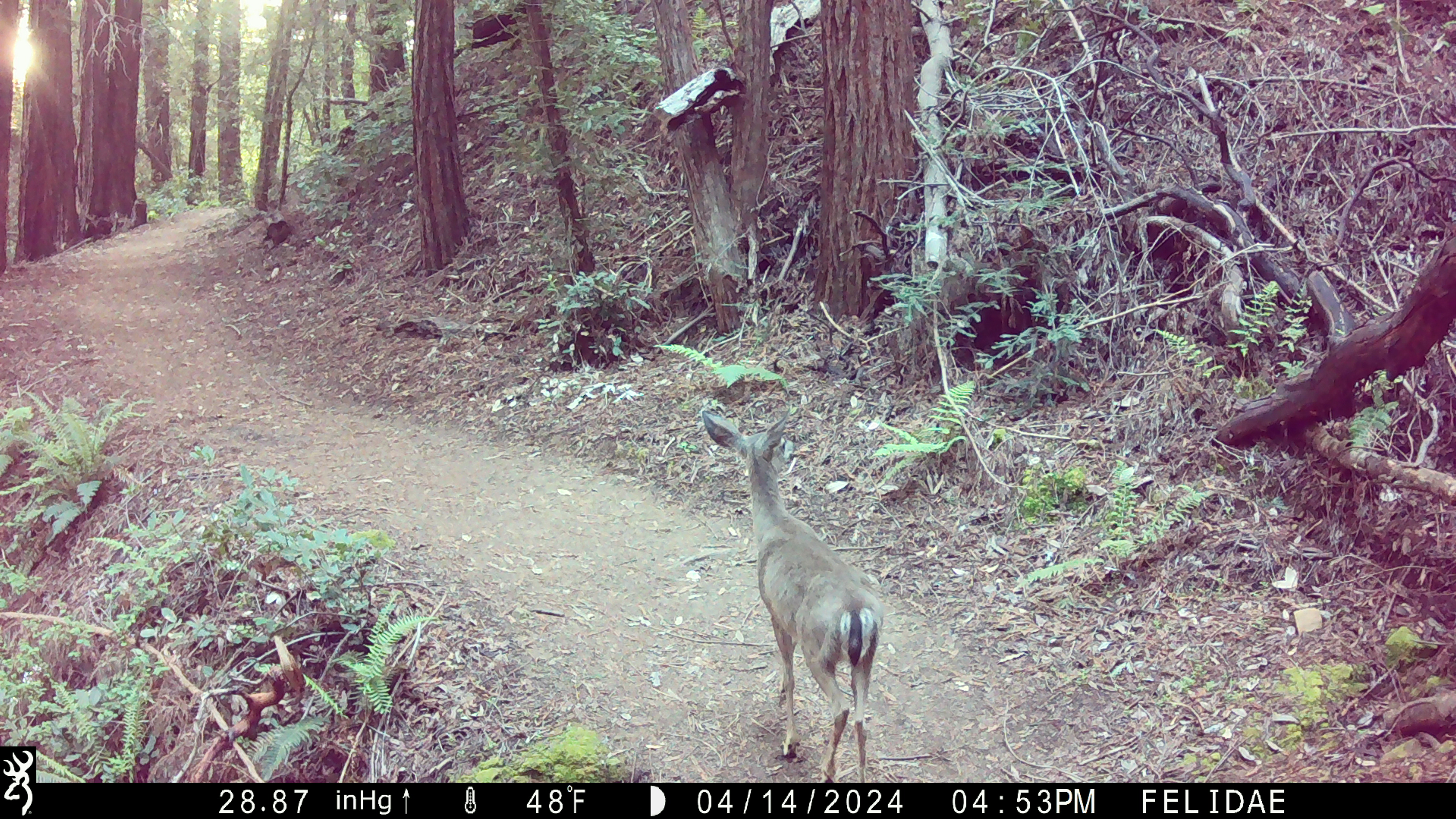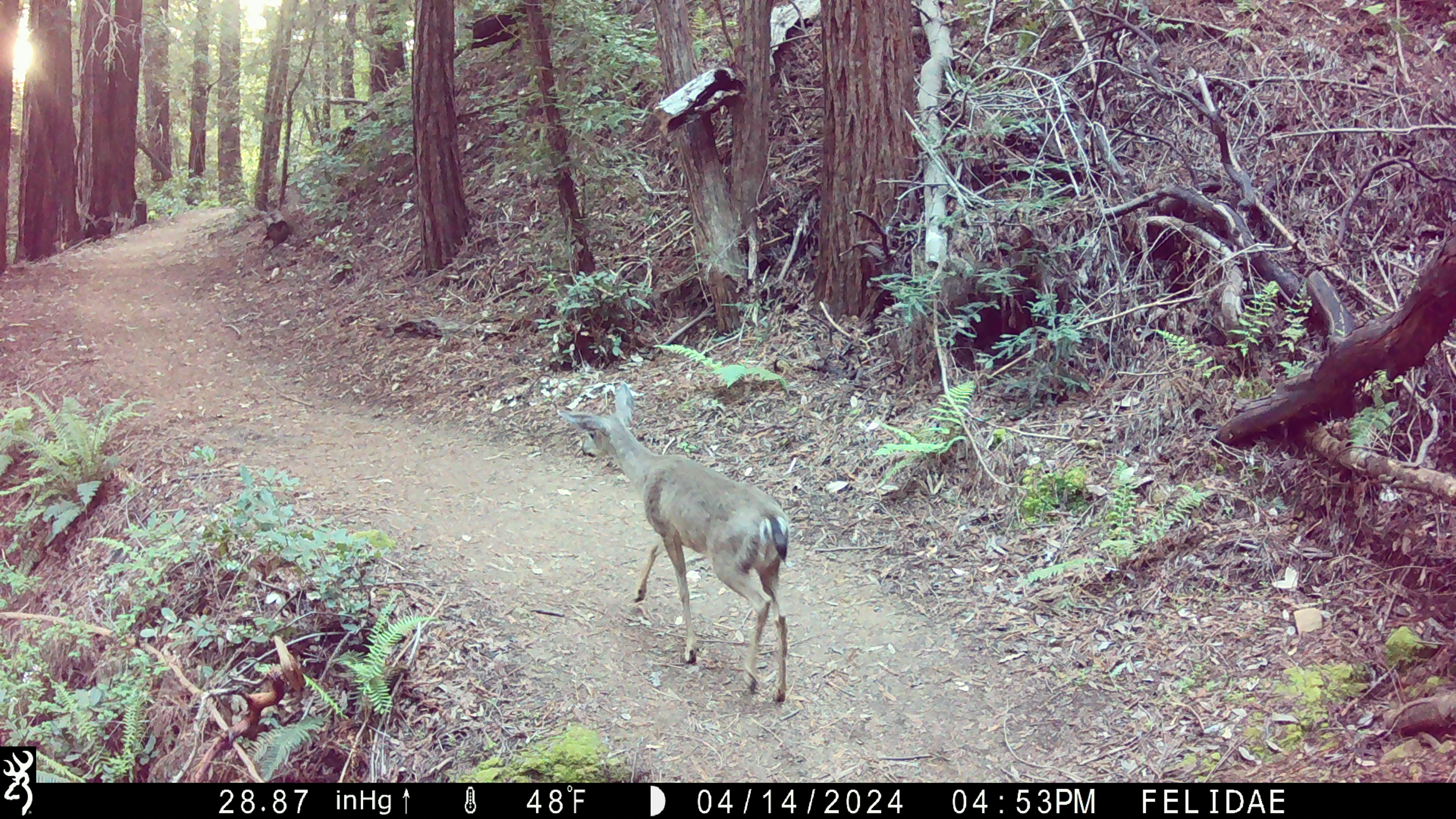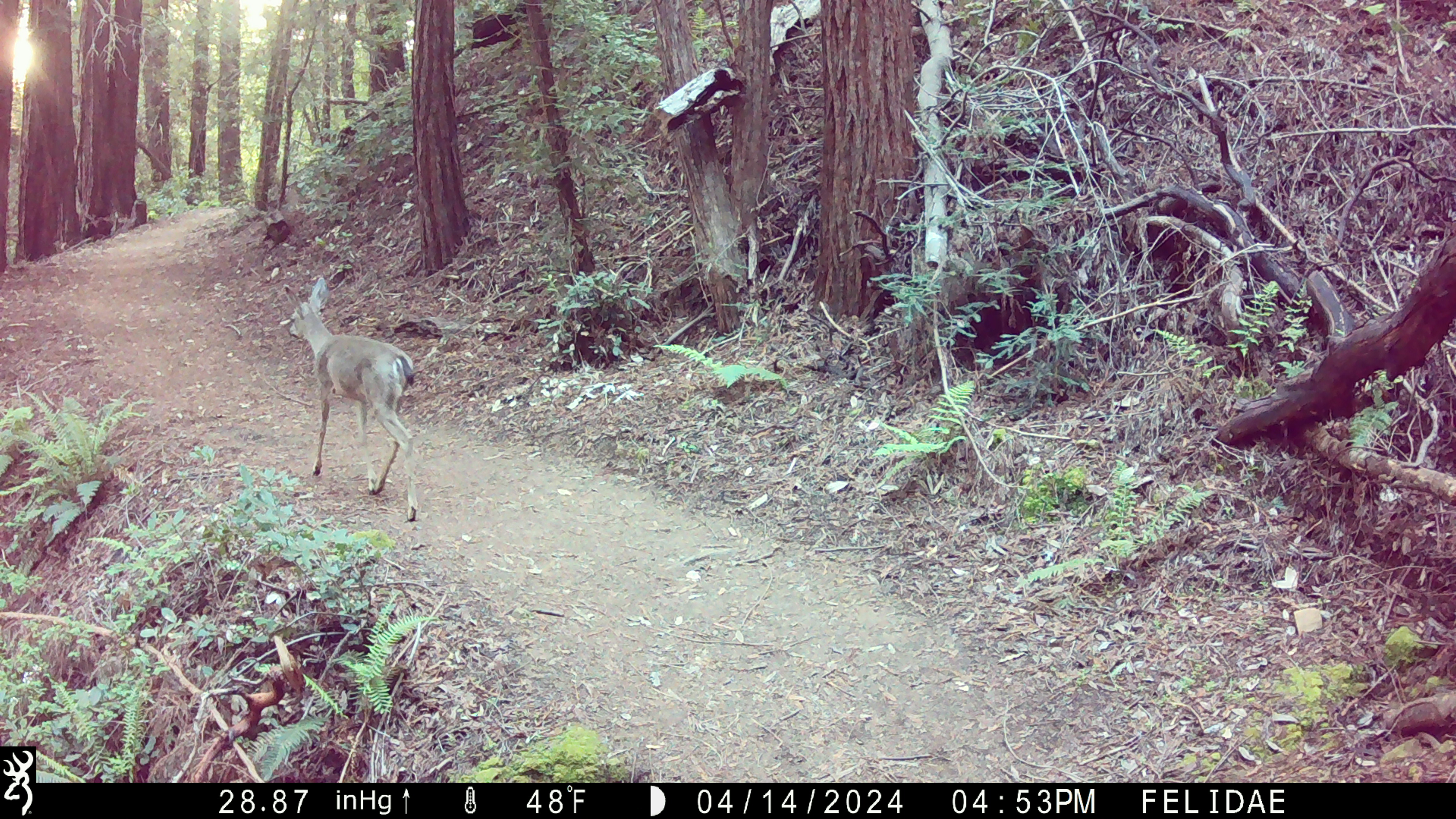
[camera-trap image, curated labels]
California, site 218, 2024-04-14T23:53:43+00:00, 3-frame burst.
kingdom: Animalia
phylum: Chordata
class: Mammalia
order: Artiodactyla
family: Cervidae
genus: Odocoileus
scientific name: Odocoileus hemionus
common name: mule deer